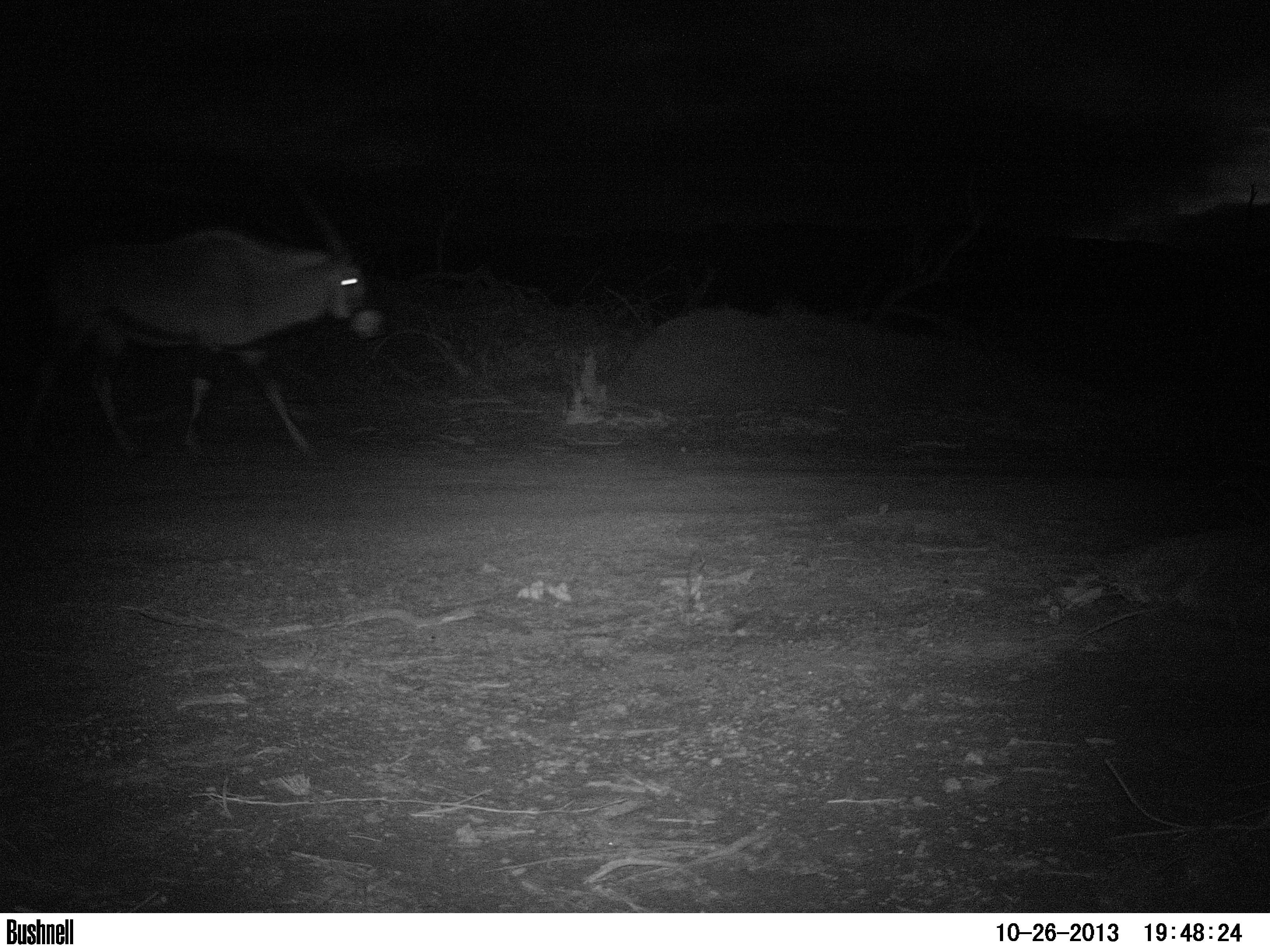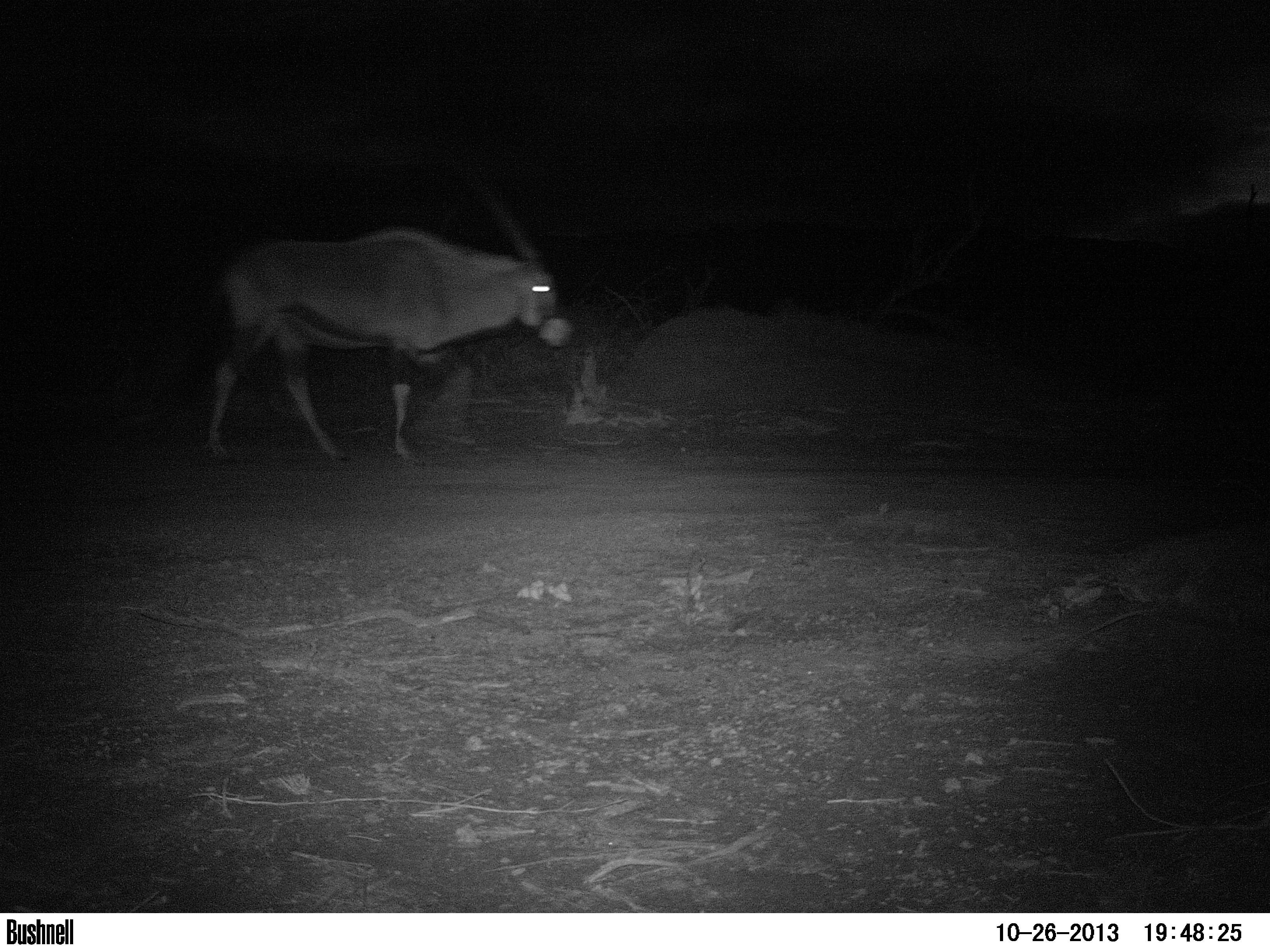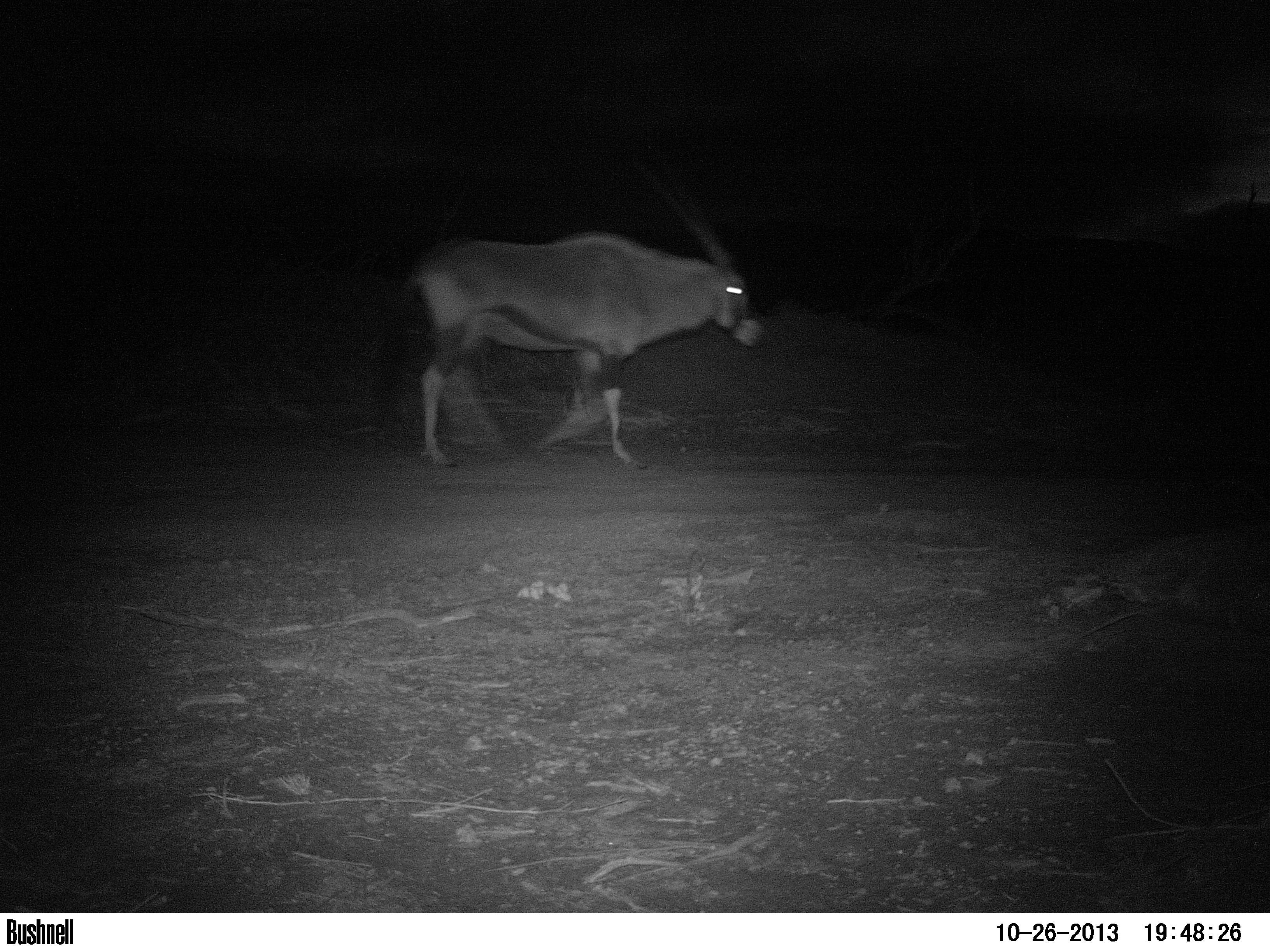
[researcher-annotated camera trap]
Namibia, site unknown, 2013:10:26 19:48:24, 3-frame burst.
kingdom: Animalia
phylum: Chordata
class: Mammalia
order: Artiodactyla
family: Bovidae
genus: Oryx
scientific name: Oryx gazella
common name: gemsbok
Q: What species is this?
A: Oryx gazella (gemsbok).